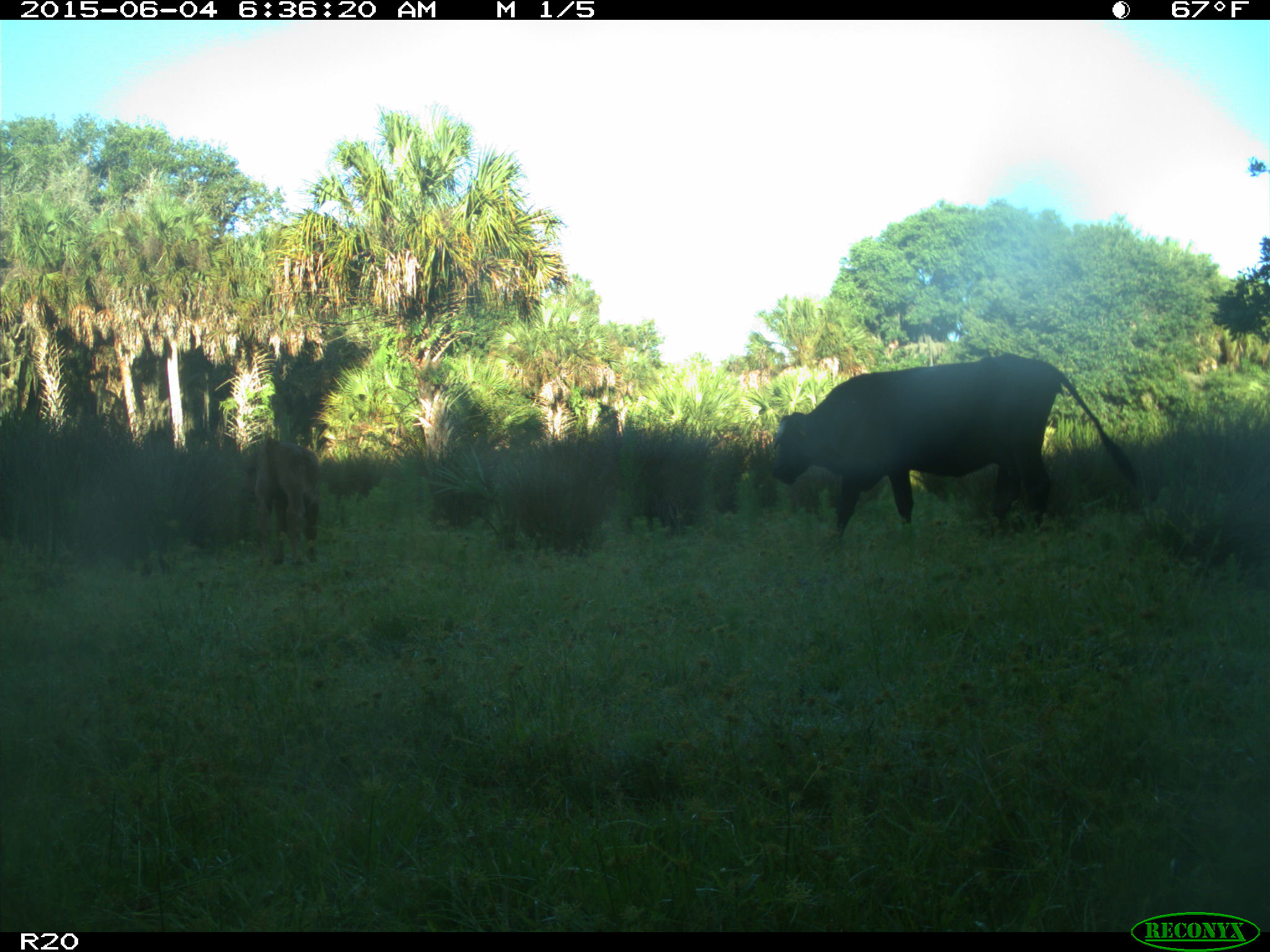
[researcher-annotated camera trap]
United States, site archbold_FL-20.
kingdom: Animalia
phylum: Chordata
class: Mammalia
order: Artiodactyla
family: Bovidae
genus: Bos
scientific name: Bos taurus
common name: domestic cow